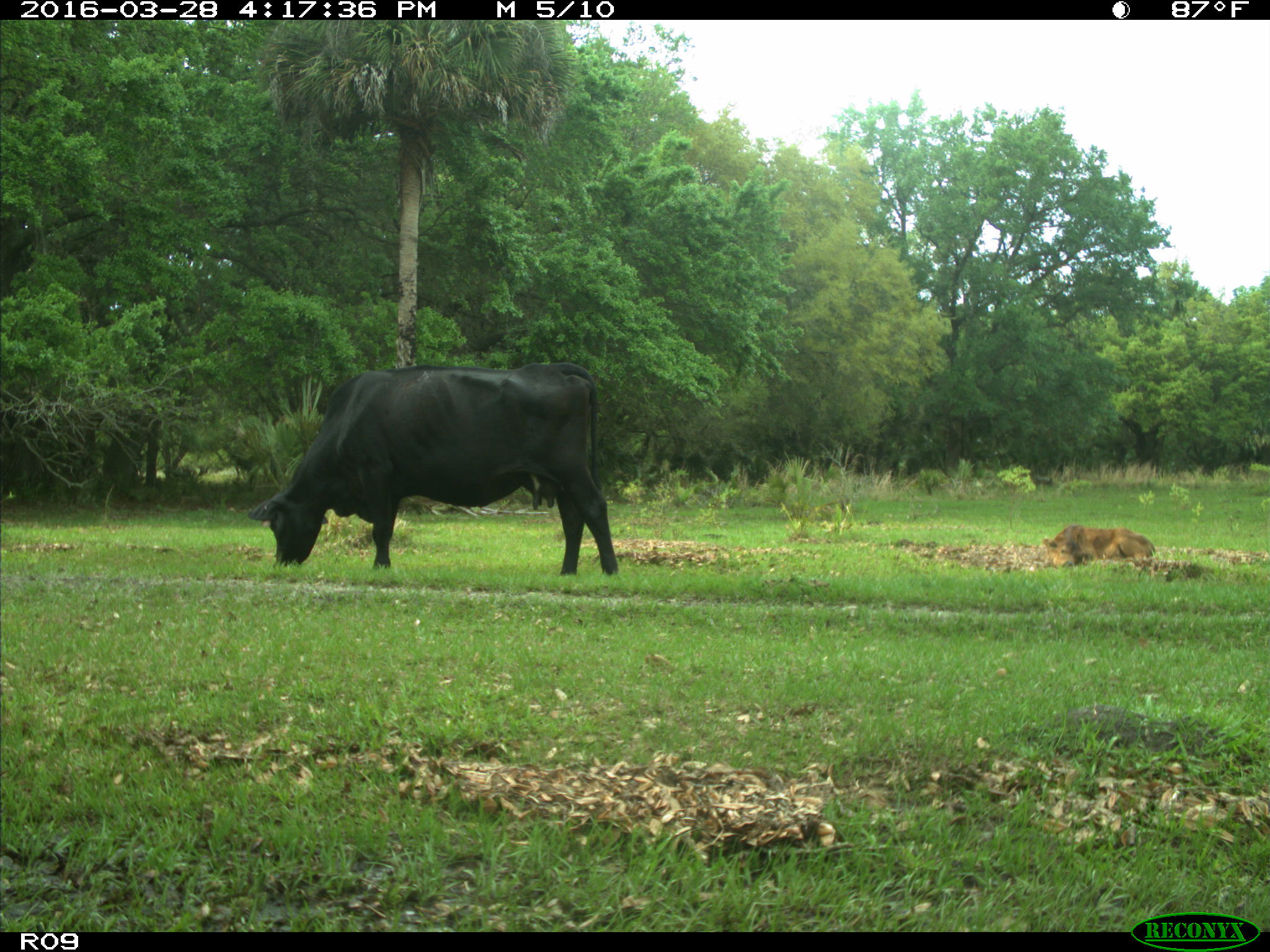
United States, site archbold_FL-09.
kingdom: Animalia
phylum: Chordata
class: Mammalia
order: Artiodactyla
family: Bovidae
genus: Bos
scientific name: Bos taurus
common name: domestic cow